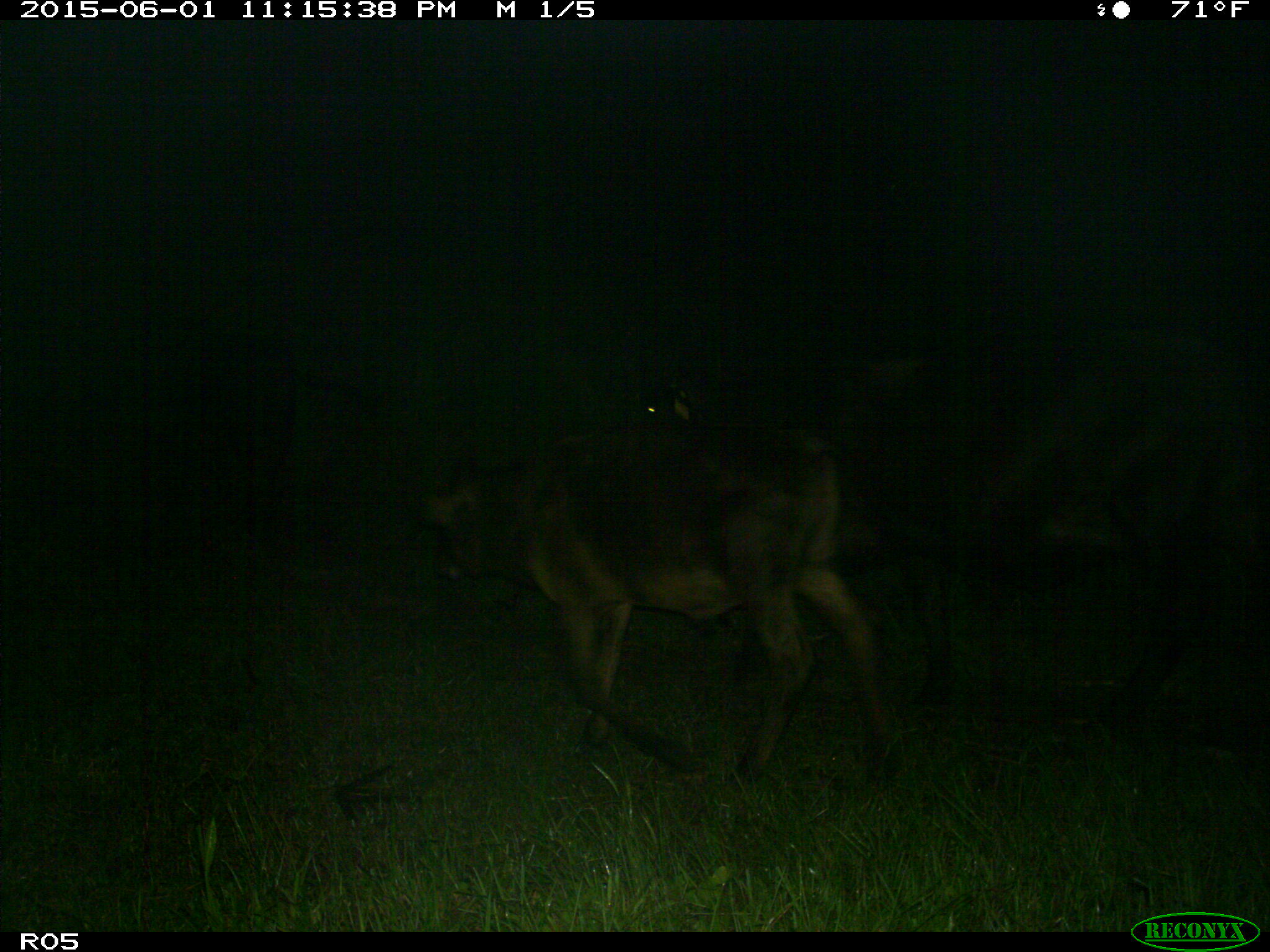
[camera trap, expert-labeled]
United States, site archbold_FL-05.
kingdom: Animalia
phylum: Chordata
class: Mammalia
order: Artiodactyla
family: Bovidae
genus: Bos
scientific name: Bos taurus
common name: domestic cow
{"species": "Bos taurus (domestic cow)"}